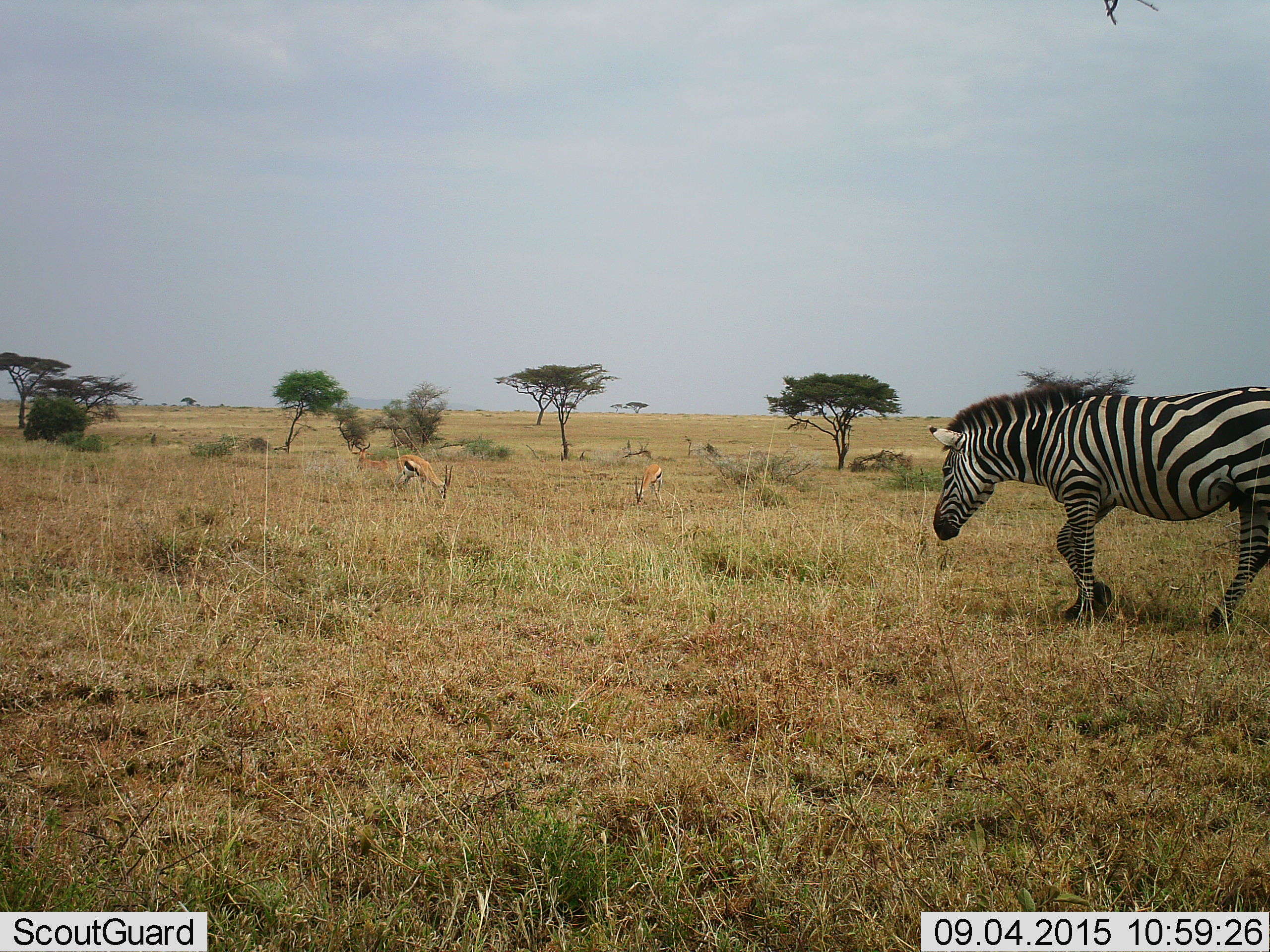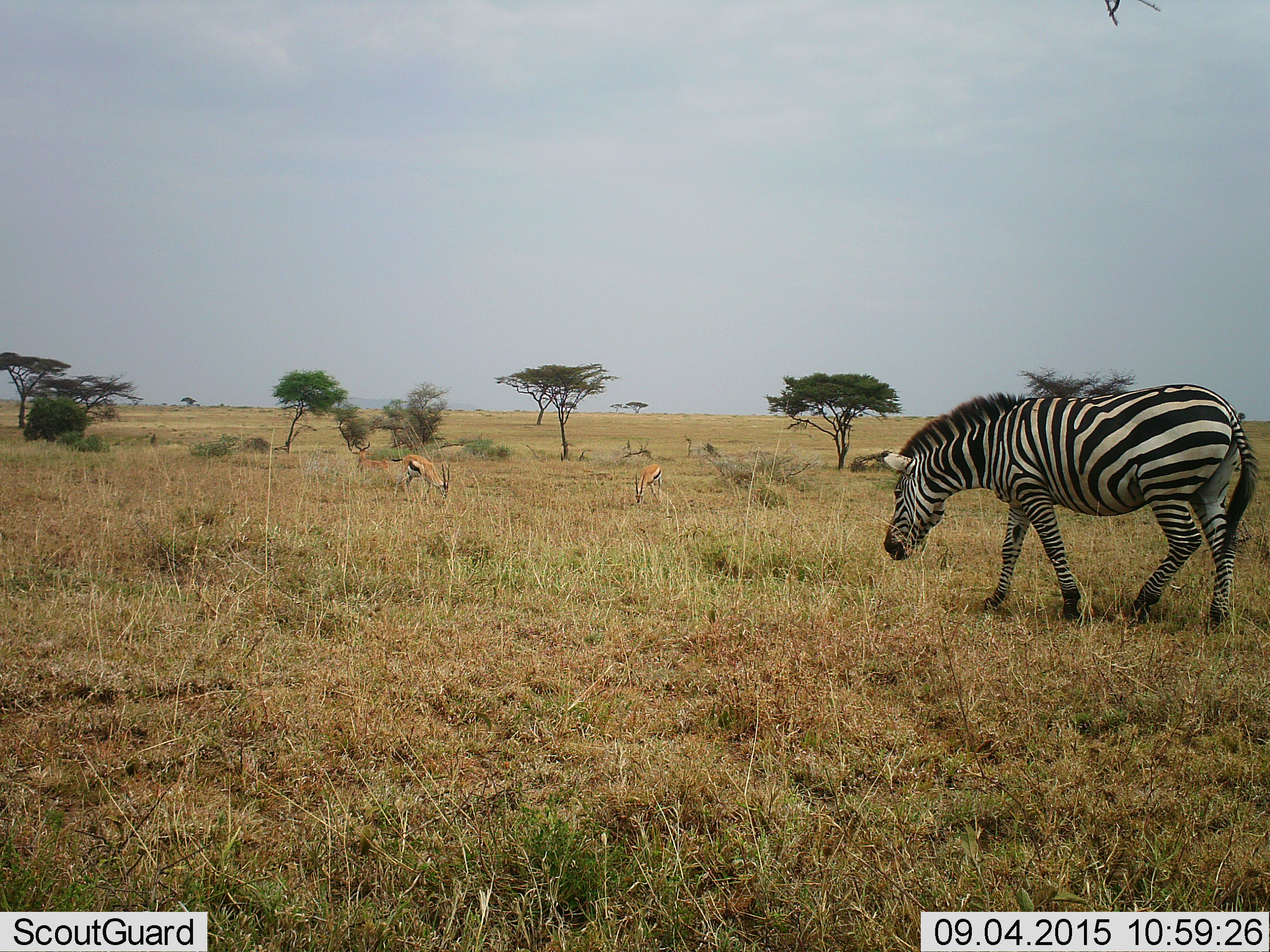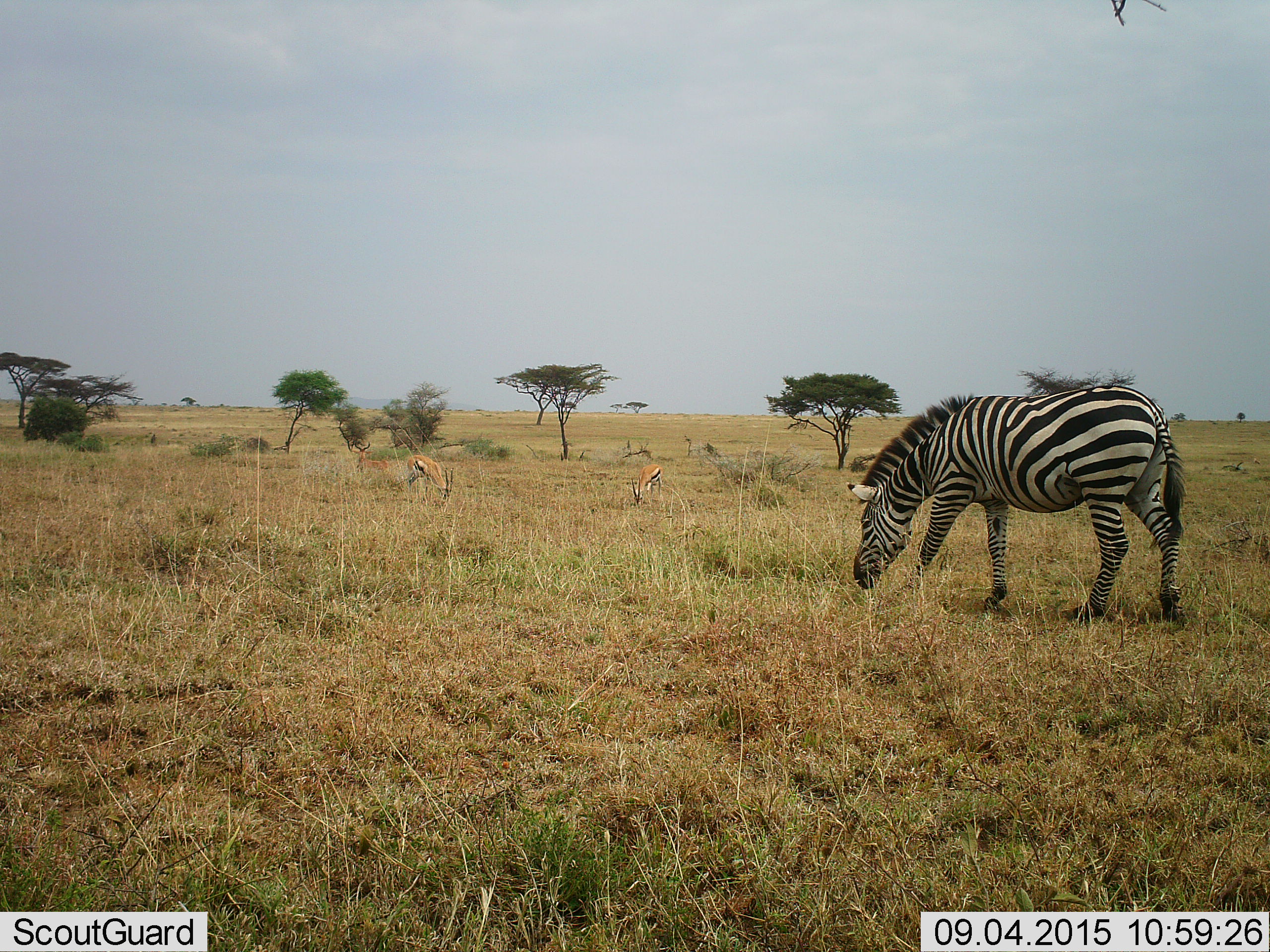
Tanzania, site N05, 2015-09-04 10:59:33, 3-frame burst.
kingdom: Animalia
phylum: Chordata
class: Mammalia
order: Artiodactyla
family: Bovidae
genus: Eudorcas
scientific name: Eudorcas thomsonii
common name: thomson's gazelle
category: gazellethomsons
Gazellethomsons (thomson's gazelle) (Eudorcas thomsonii), count 2. Behavior (volunteer vote fractions): standing 14%, resting 0%, moving 0%, interacting 0%. Young present (vote fraction): 0%. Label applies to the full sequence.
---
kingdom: Animalia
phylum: Chordata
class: Mammalia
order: Perissodactyla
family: Equidae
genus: Equus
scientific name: Equus quagga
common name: plains zebra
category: zebra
Zebra (plains zebra) (Equus quagga), count 1. Behavior (volunteer vote fractions): standing 20%, resting 0%, moving 60%, interacting 0%. Young present (vote fraction): 0%. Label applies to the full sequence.